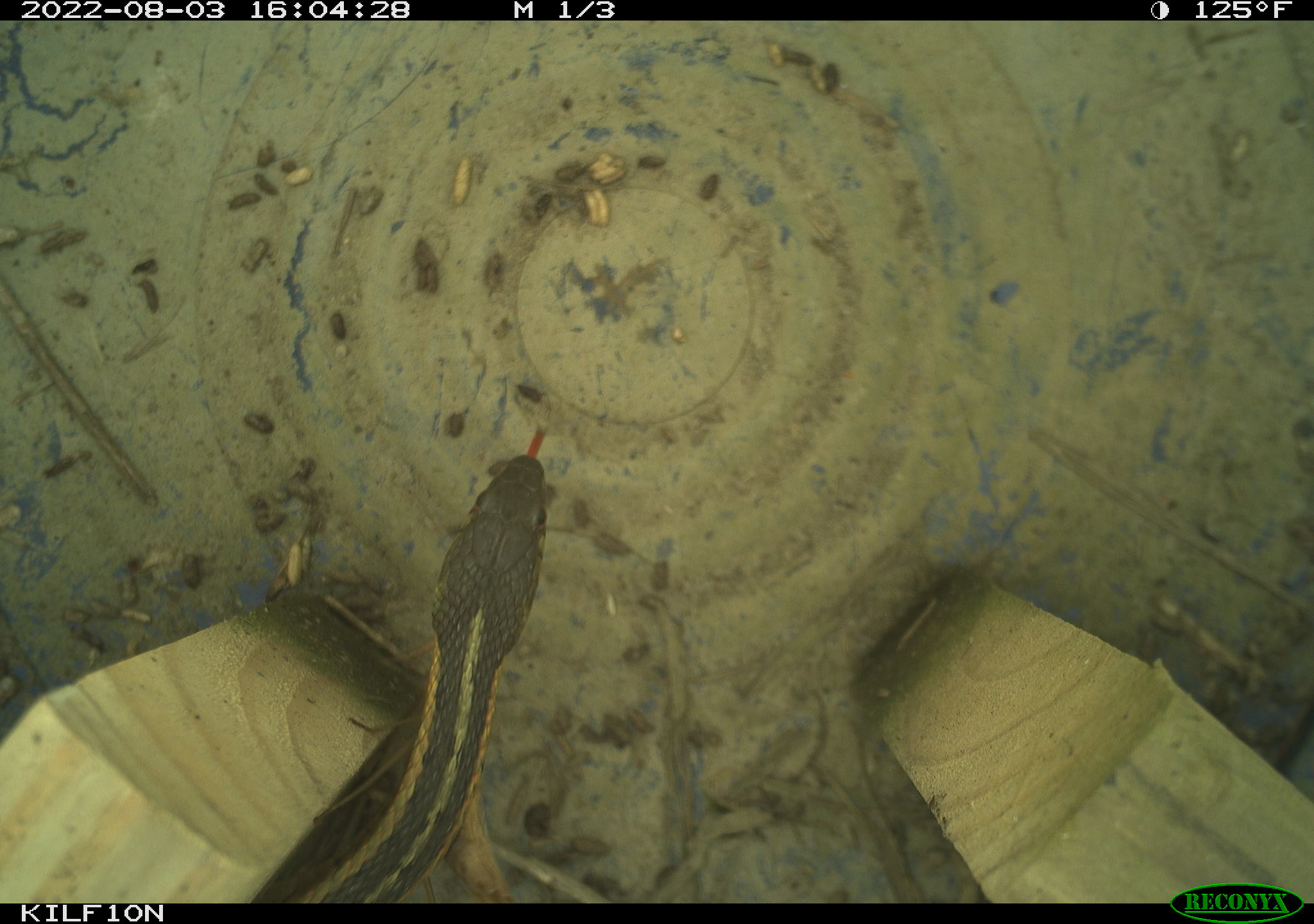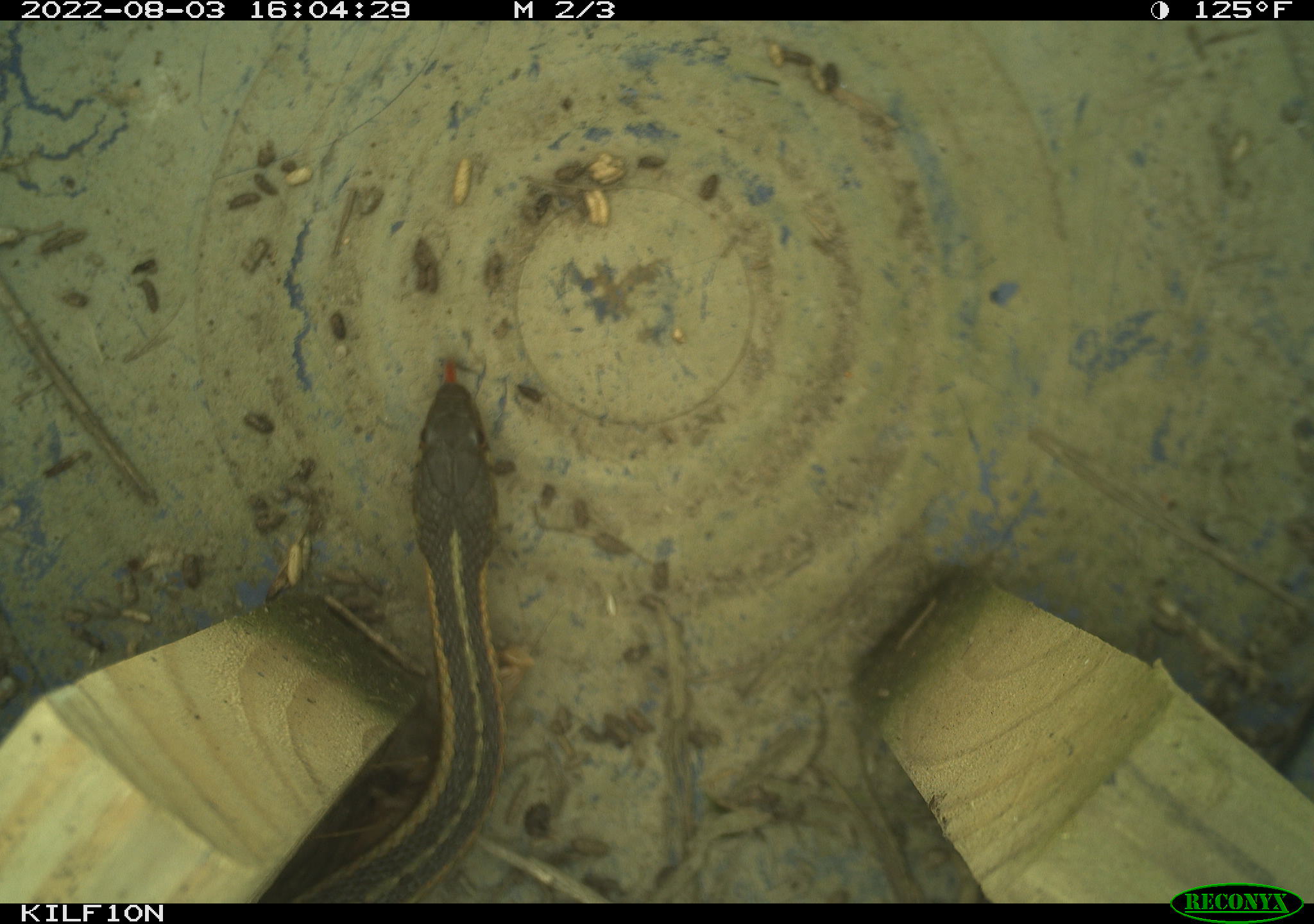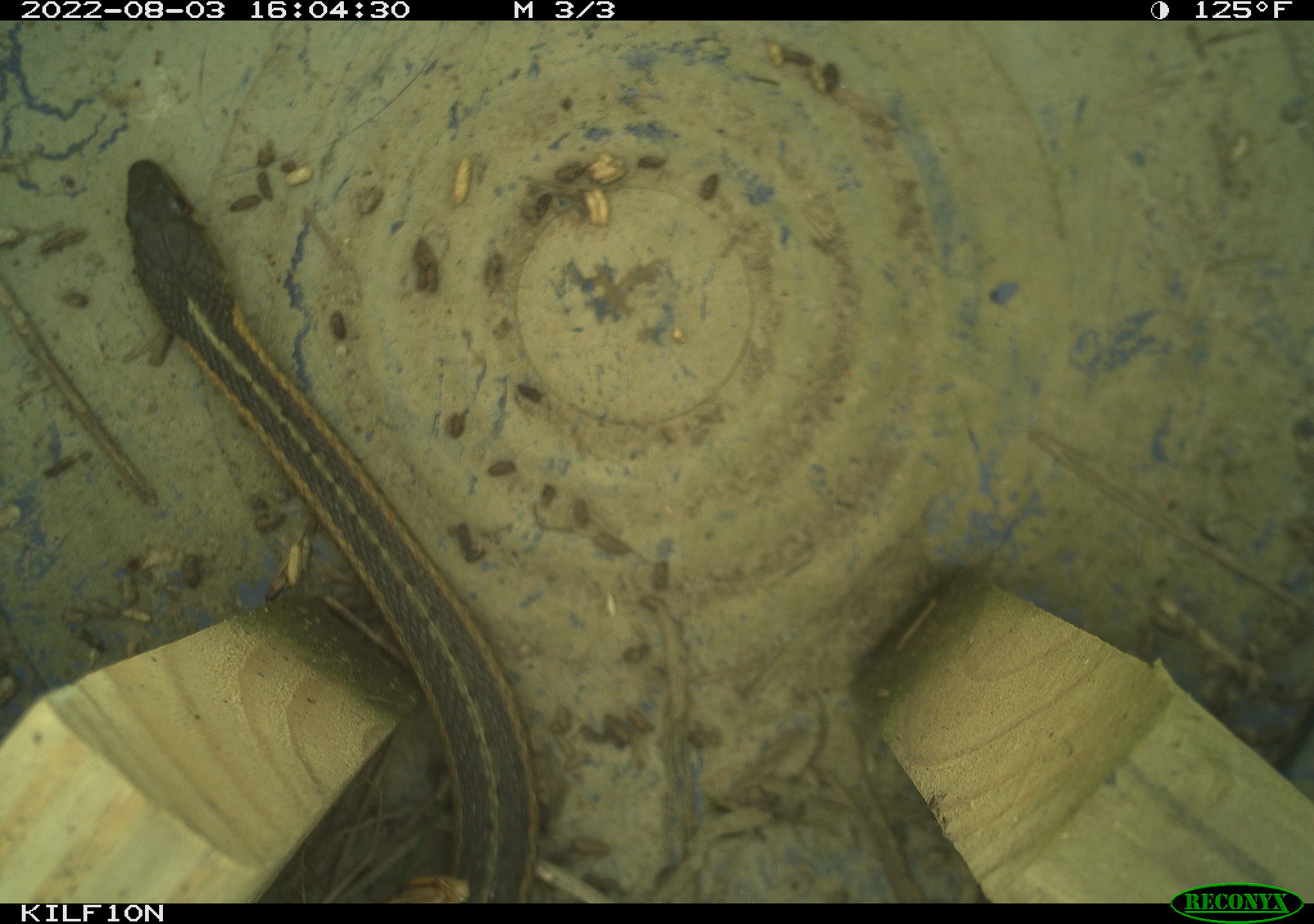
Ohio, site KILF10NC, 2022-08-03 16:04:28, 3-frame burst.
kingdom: Animalia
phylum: Chordata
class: Reptilia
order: Squamata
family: Colubridae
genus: Thamnophis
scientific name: Thamnophis sirtalis sirtalis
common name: eastern gartersnake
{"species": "eastern gartersnake (Thamnophis sirtalis sirtalis)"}